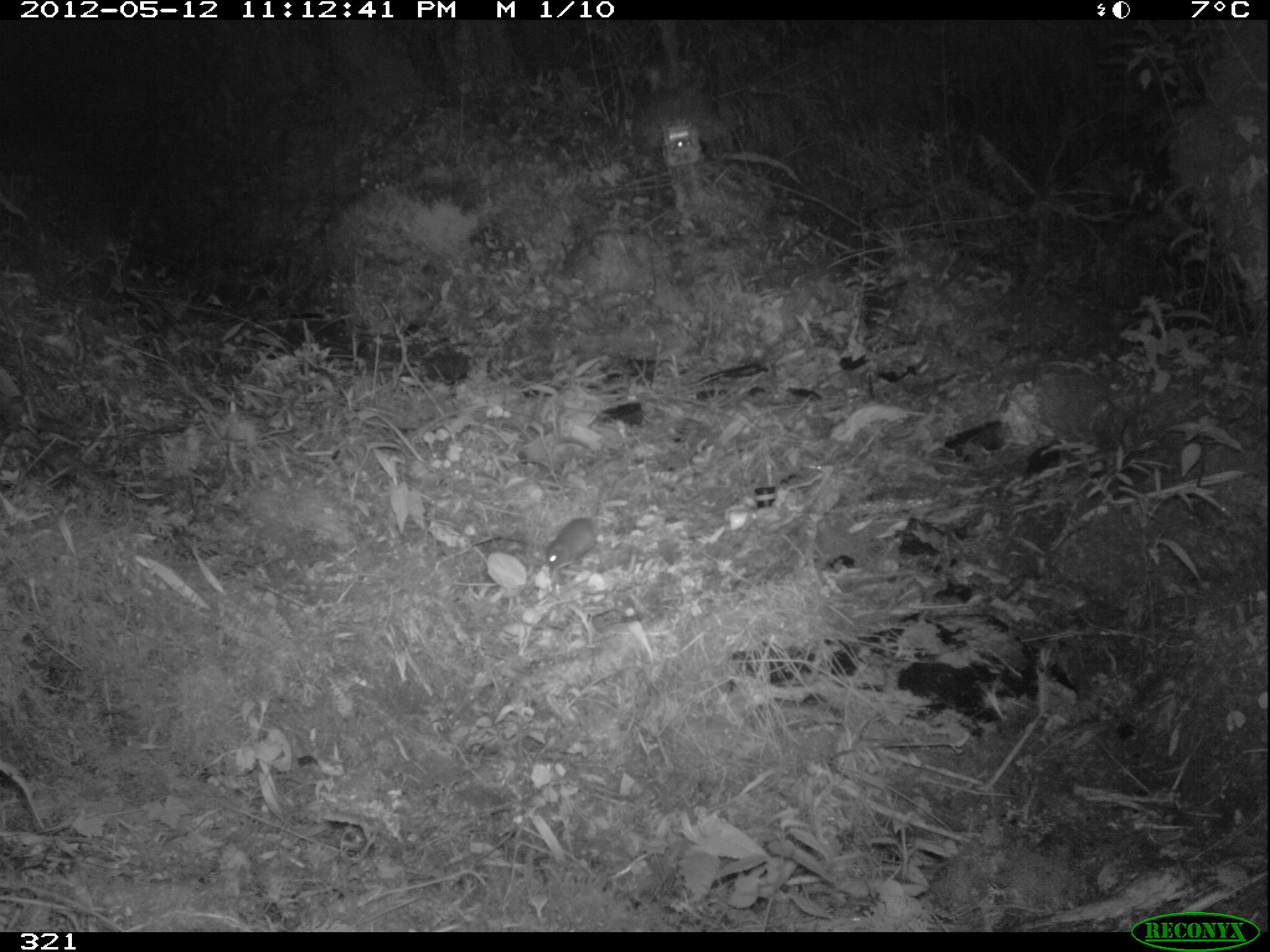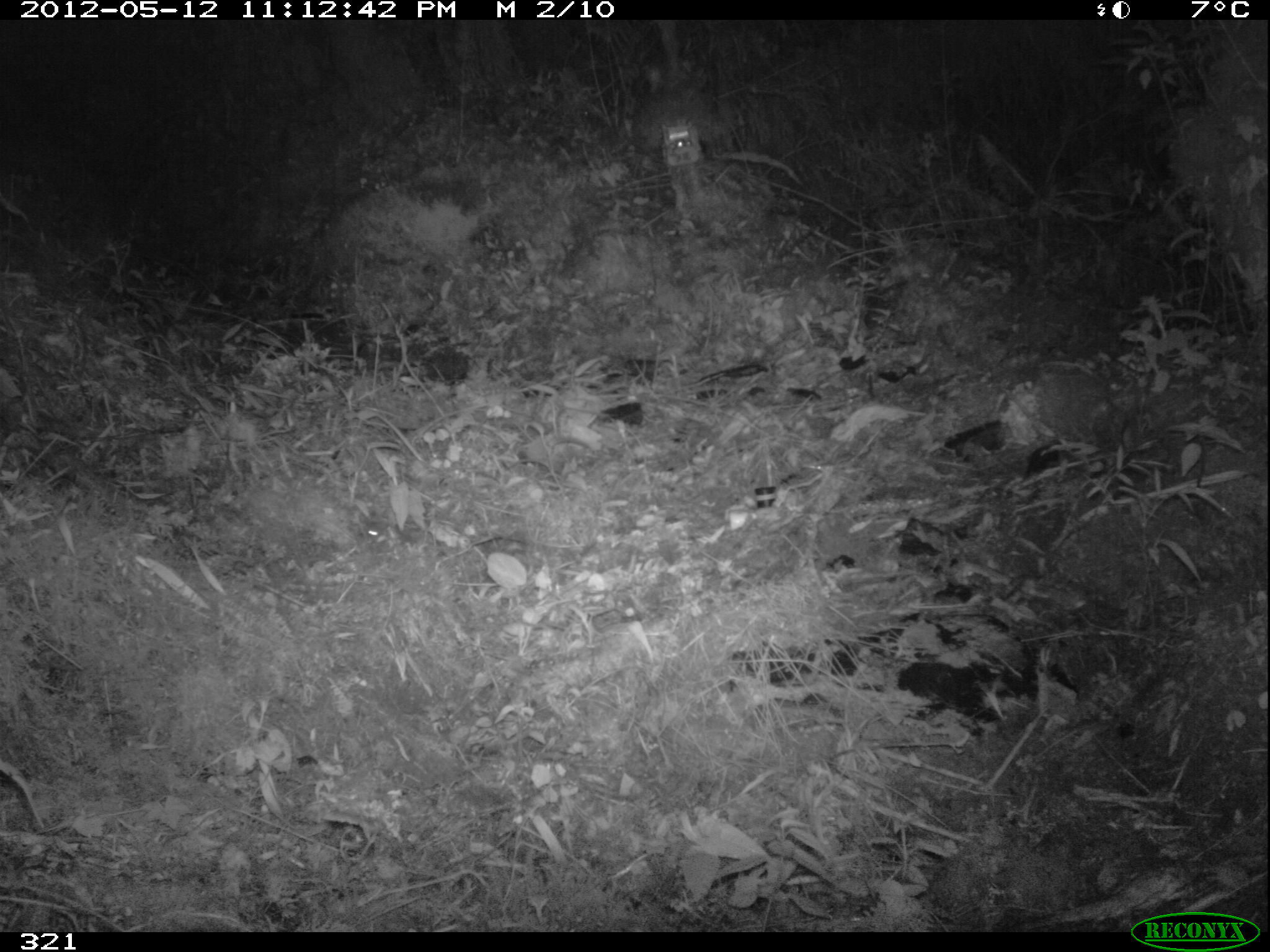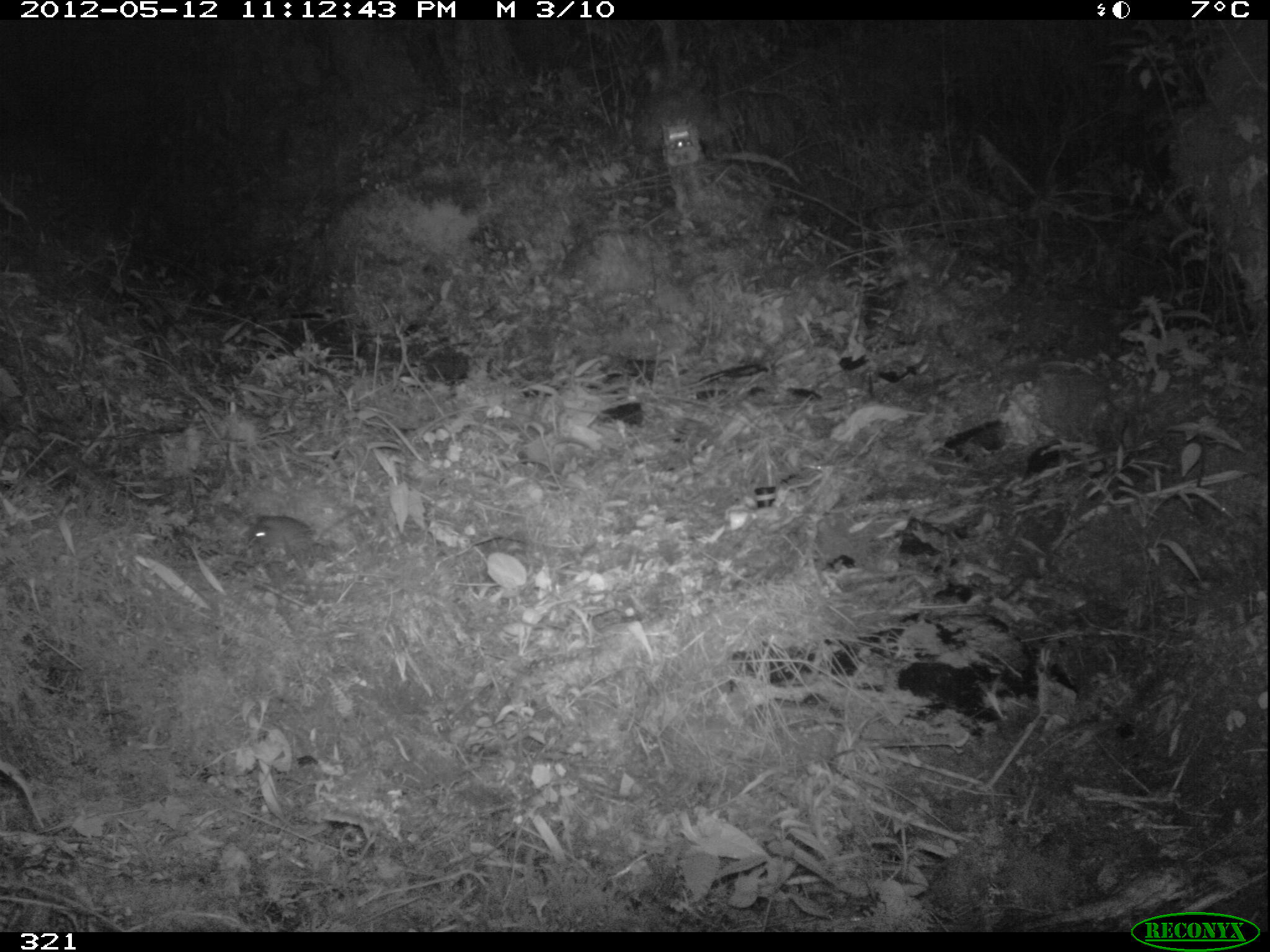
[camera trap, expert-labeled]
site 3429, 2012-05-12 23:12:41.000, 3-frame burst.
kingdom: Animalia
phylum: Chordata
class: Mammalia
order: Rodentia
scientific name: Rodentia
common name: rodents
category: unknown rodent